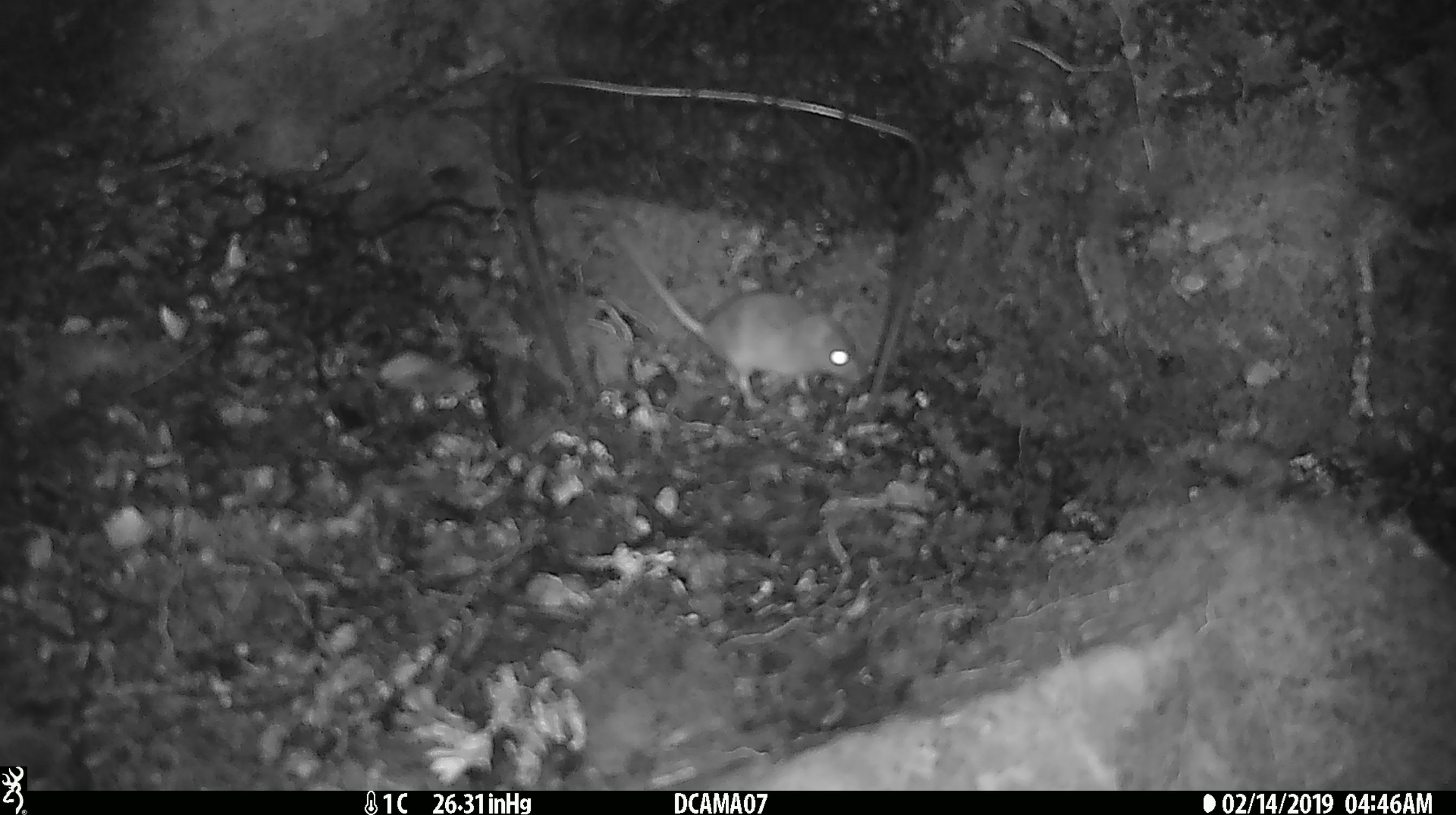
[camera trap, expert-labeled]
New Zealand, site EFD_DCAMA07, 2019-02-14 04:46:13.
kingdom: Animalia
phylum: Chordata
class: Mammalia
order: Rodentia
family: Muridae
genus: Mus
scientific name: Mus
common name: mouse